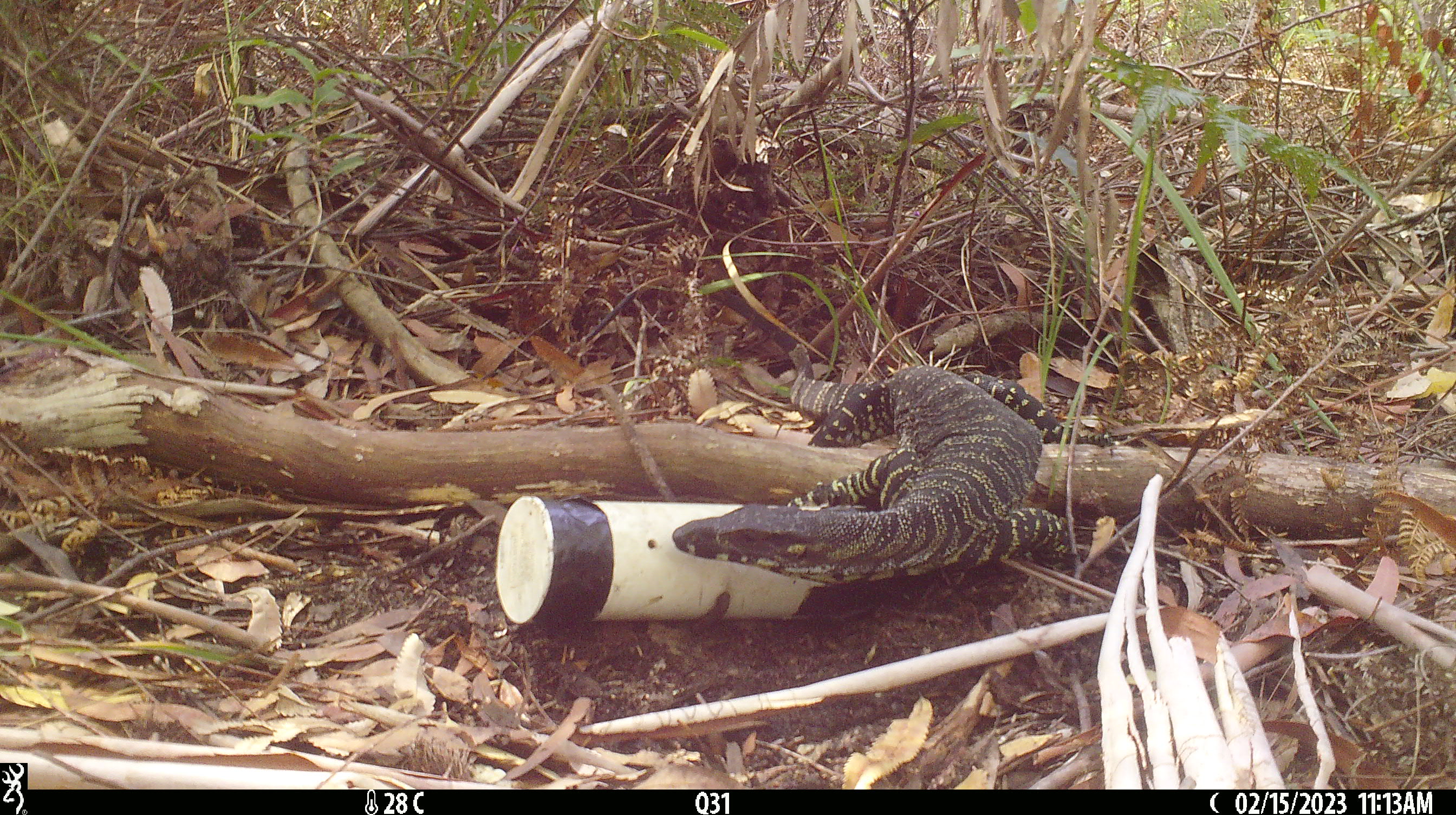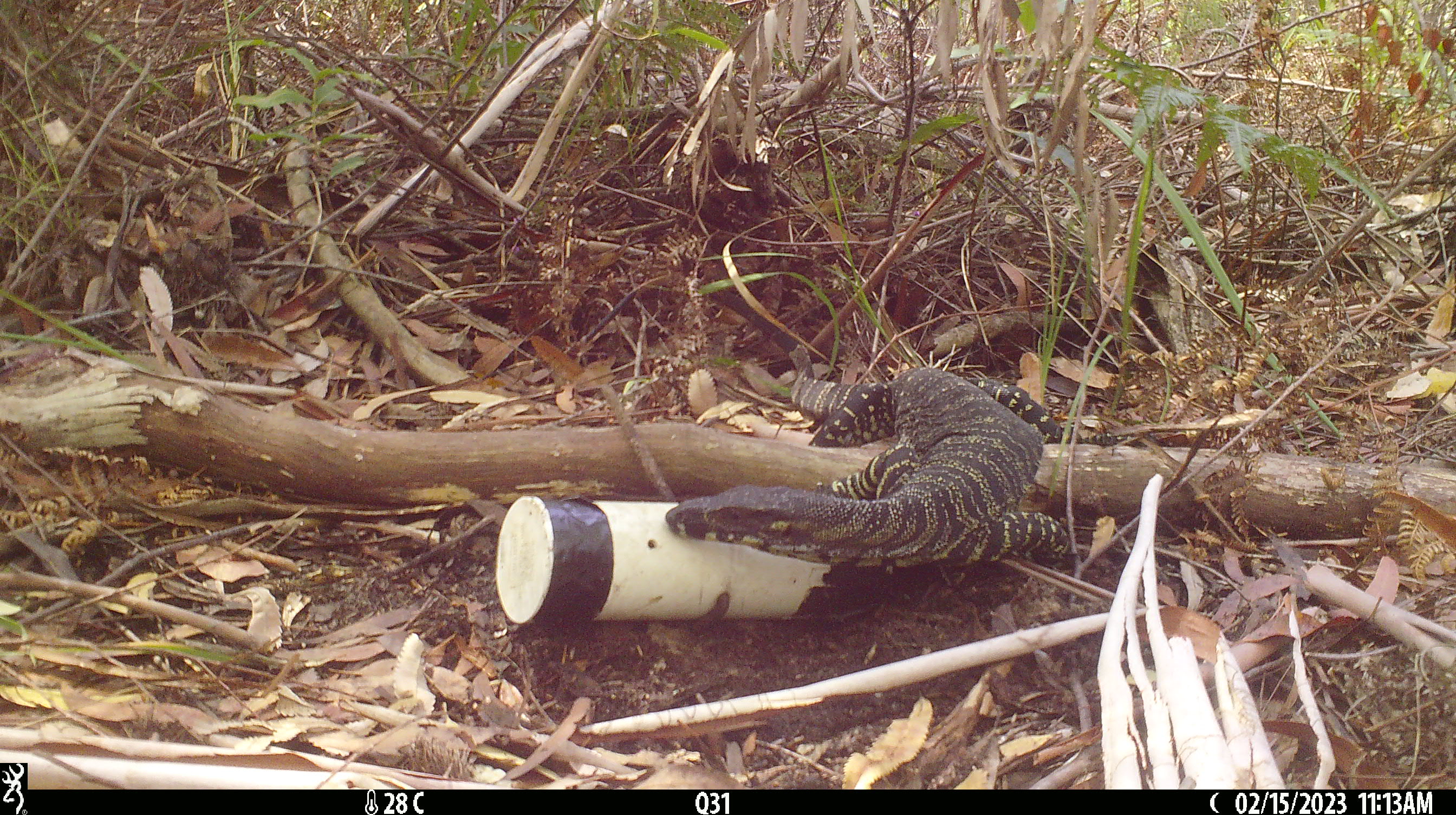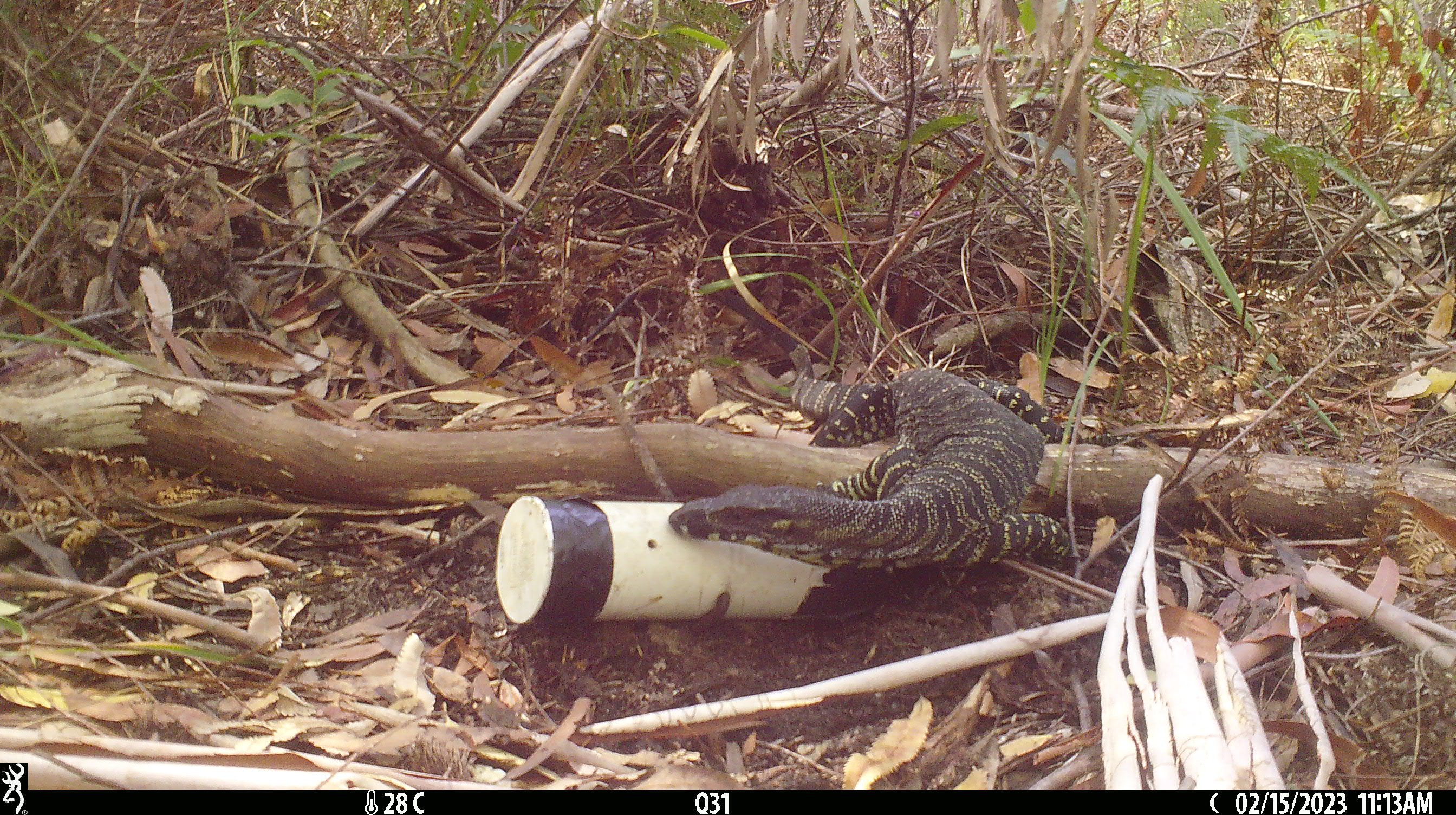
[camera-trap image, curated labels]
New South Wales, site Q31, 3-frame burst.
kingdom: Animalia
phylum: Chordata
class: Reptilia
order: Squamata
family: Varanidae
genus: Varanus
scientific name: Varanus varius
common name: lace monitor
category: goanna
Goanna (lace monitor) (Varanus varius).